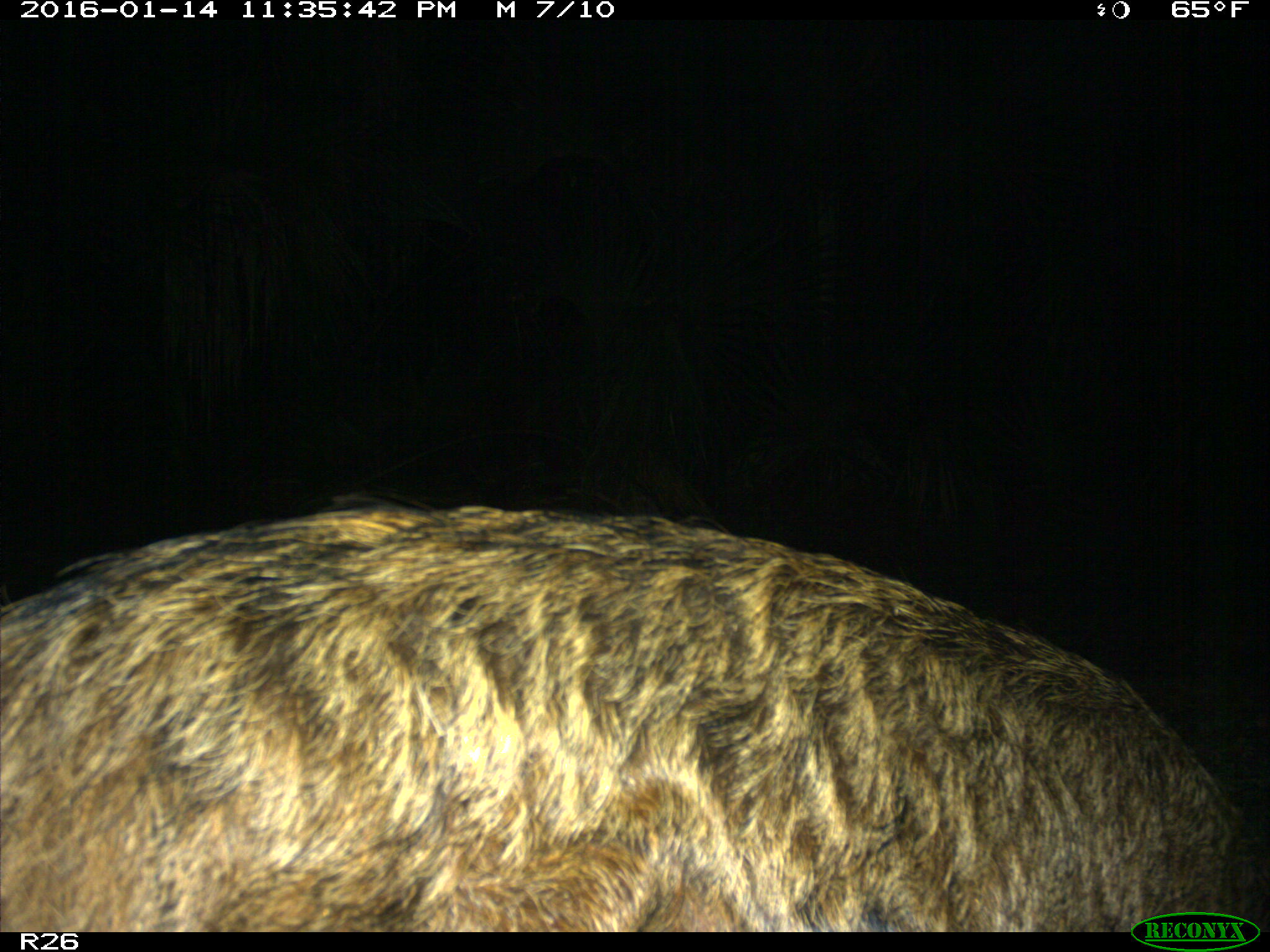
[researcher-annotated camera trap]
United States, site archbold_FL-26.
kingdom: Animalia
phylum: Chordata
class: Mammalia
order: Artiodactyla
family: Suidae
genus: Sus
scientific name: Sus scrofa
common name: wild boar